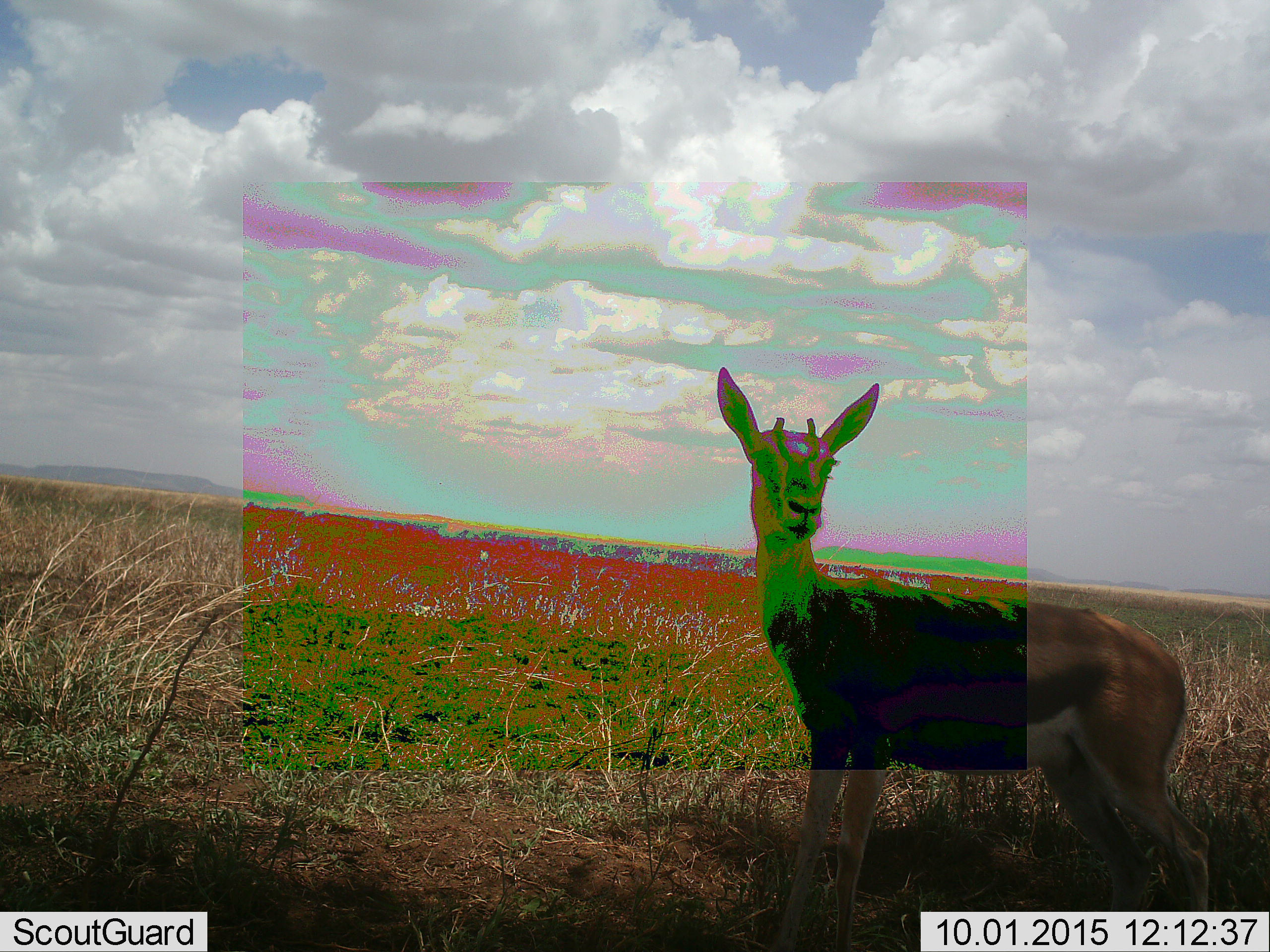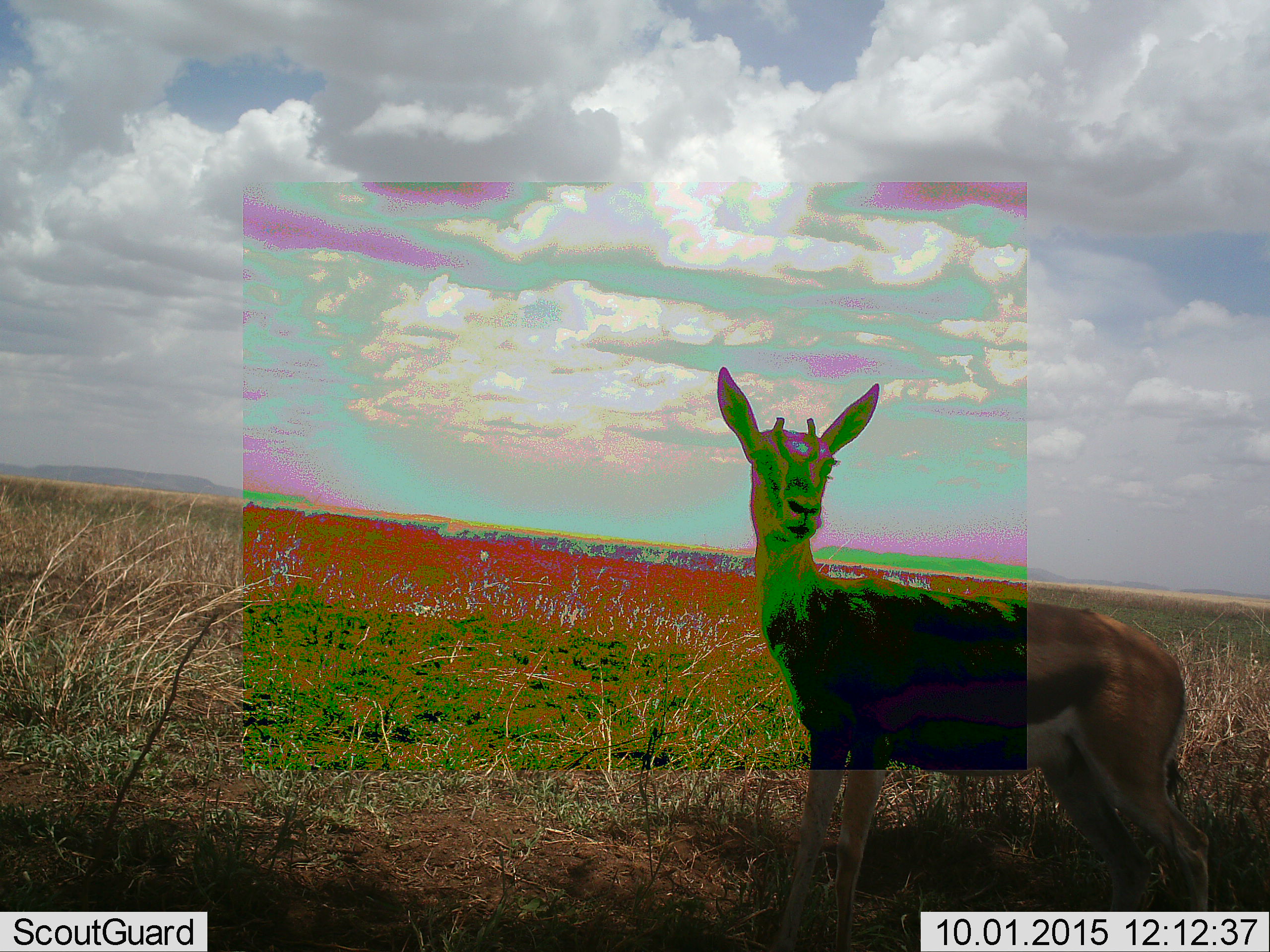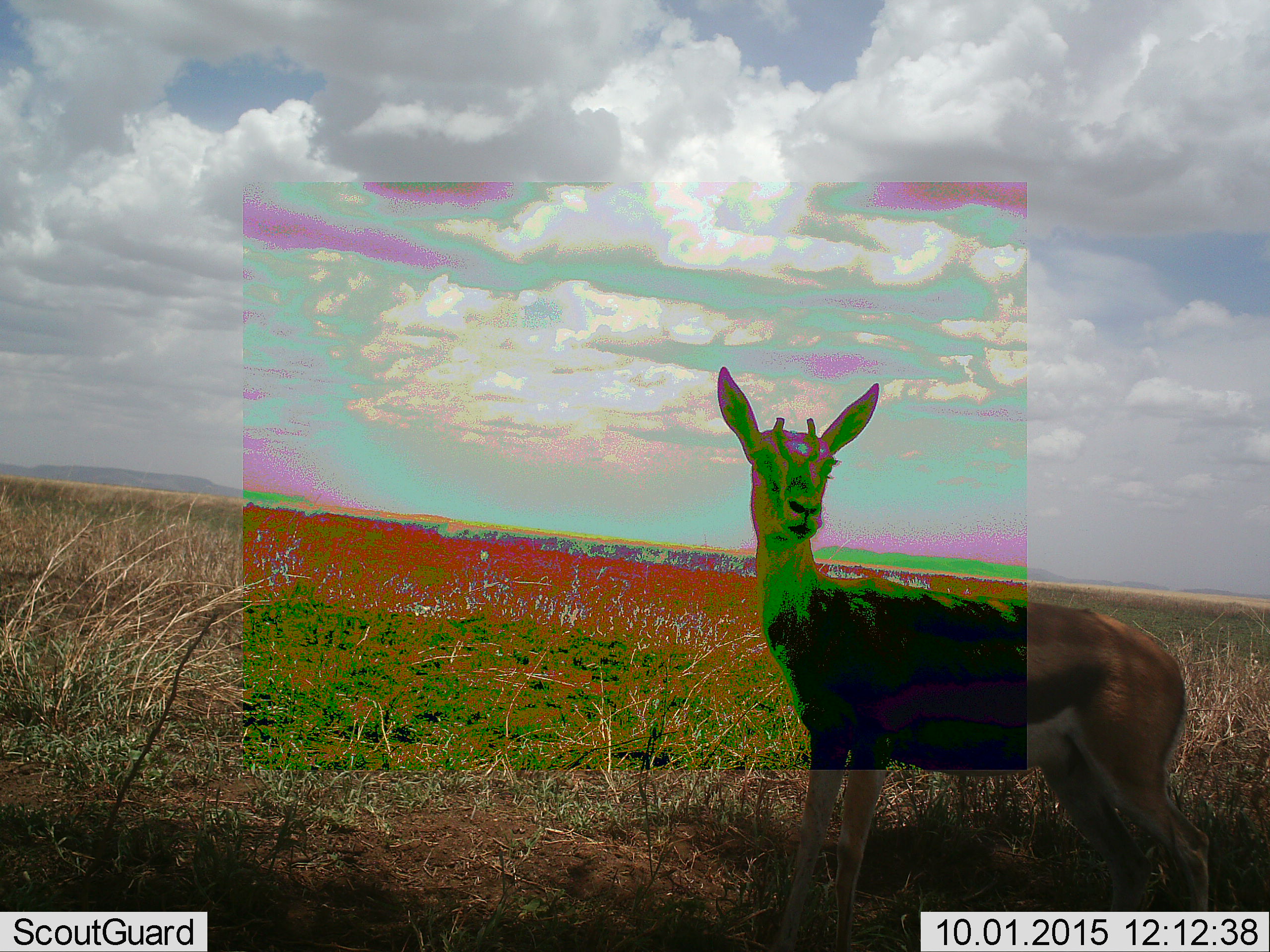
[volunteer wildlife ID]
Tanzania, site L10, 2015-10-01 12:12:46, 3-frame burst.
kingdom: Animalia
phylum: Chordata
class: Mammalia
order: Artiodactyla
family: Bovidae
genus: Eudorcas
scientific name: Eudorcas thomsonii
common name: thomson's gazelle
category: gazellethomsons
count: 1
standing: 100%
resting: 0%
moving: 0%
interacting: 0%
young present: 0%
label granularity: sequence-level